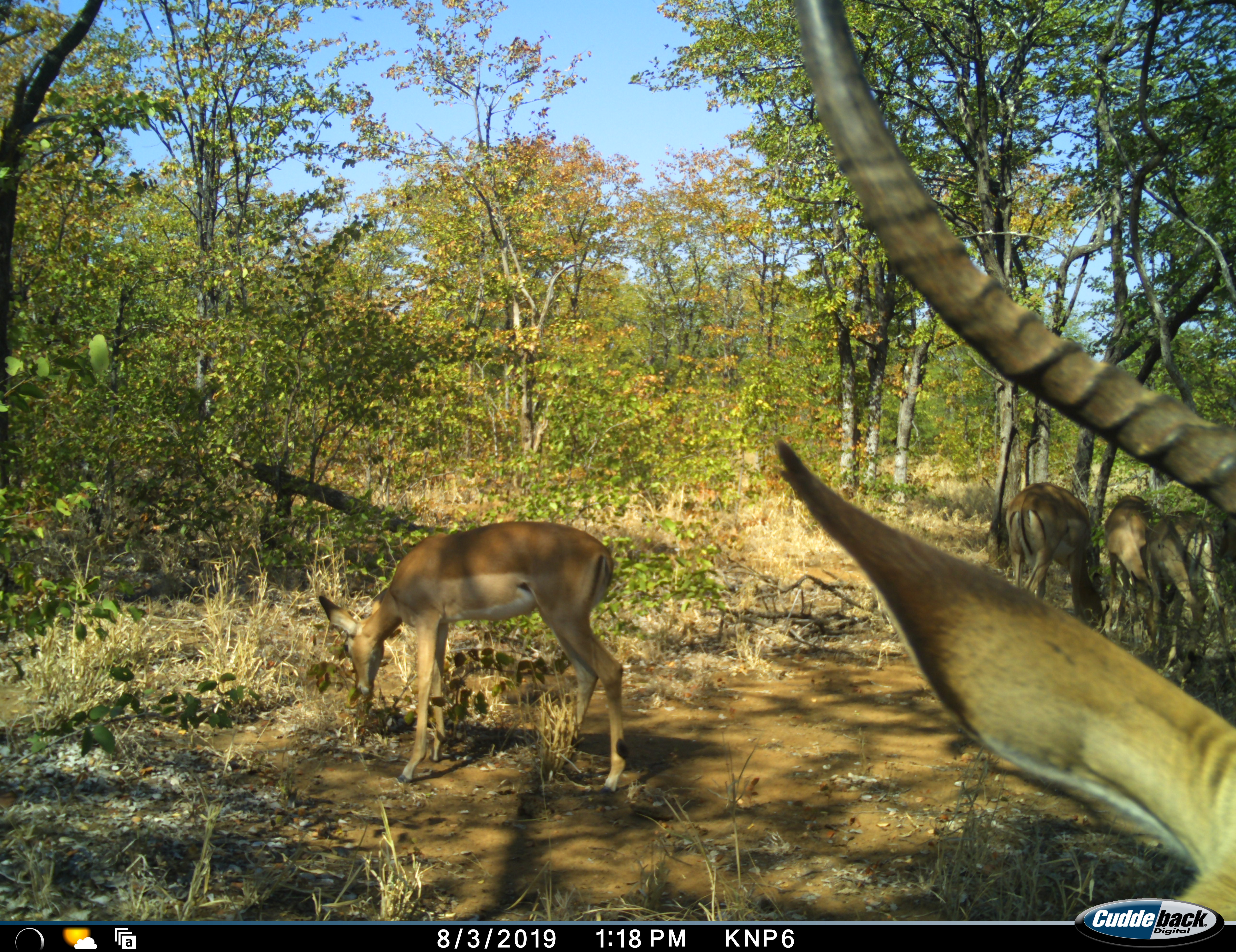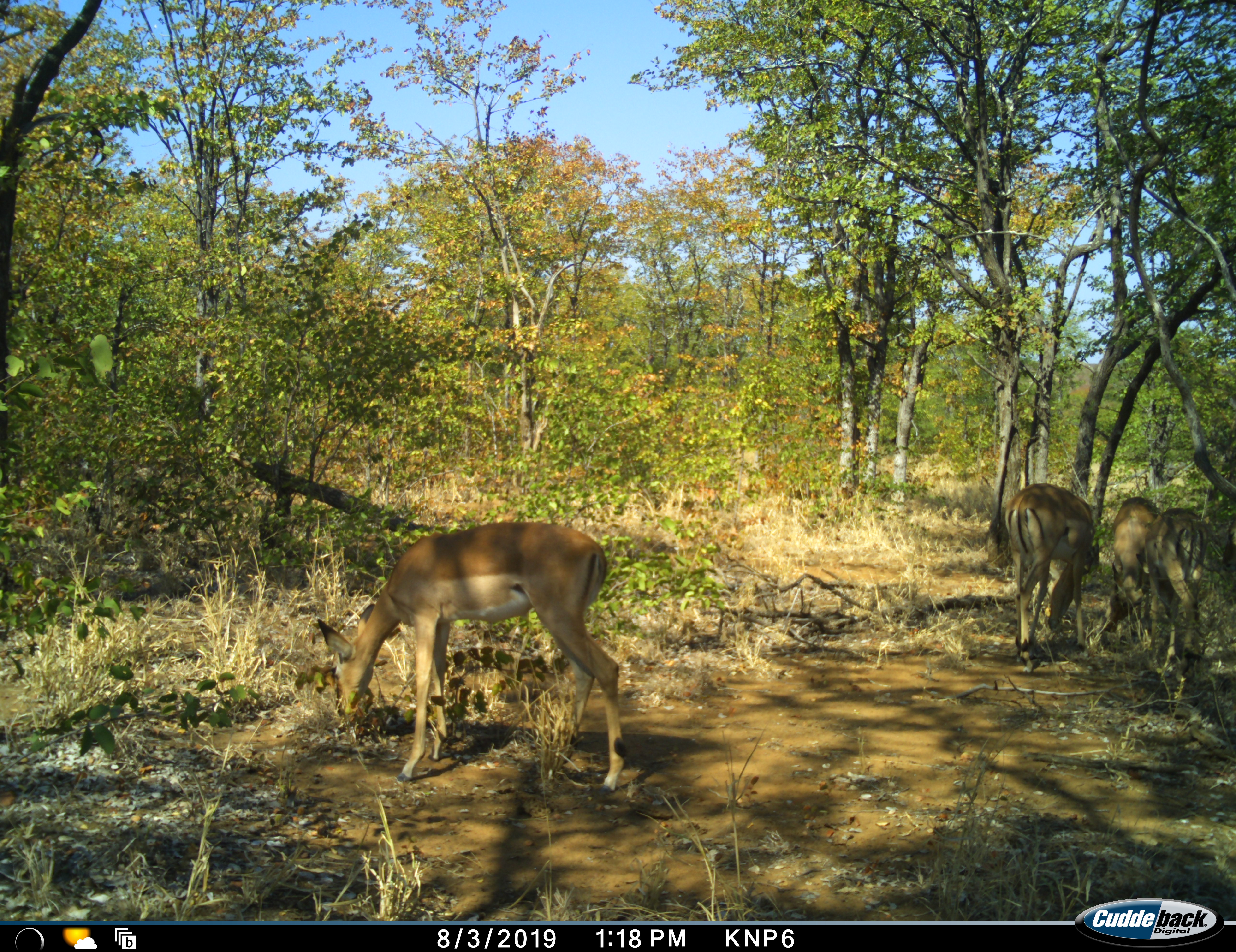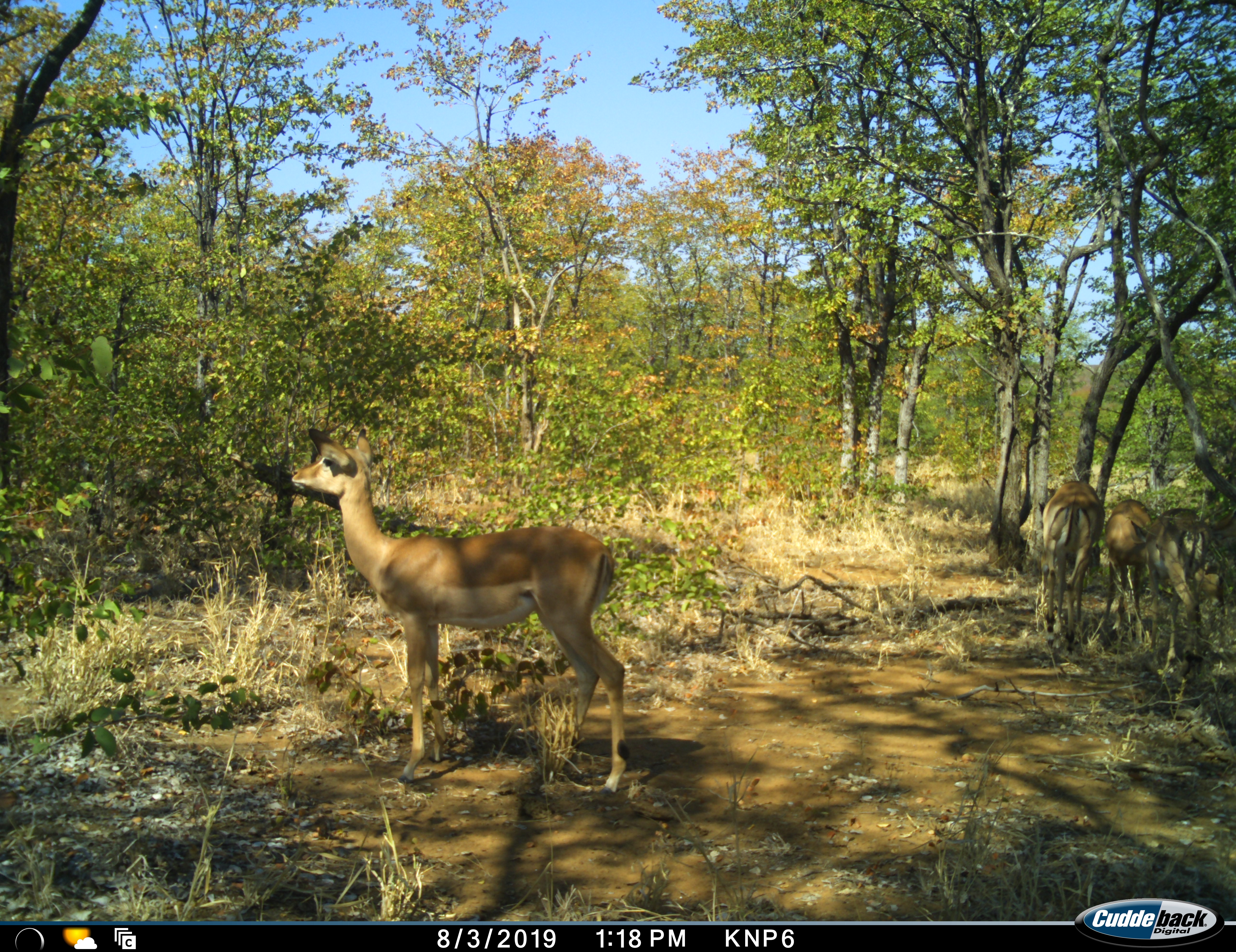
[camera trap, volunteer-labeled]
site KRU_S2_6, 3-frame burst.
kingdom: Animalia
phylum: Chordata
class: Mammalia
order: Artiodactyla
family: Bovidae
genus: Aepyceros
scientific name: Aepyceros melampus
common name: impala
Impala (Aepyceros melampus), count 5. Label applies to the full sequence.